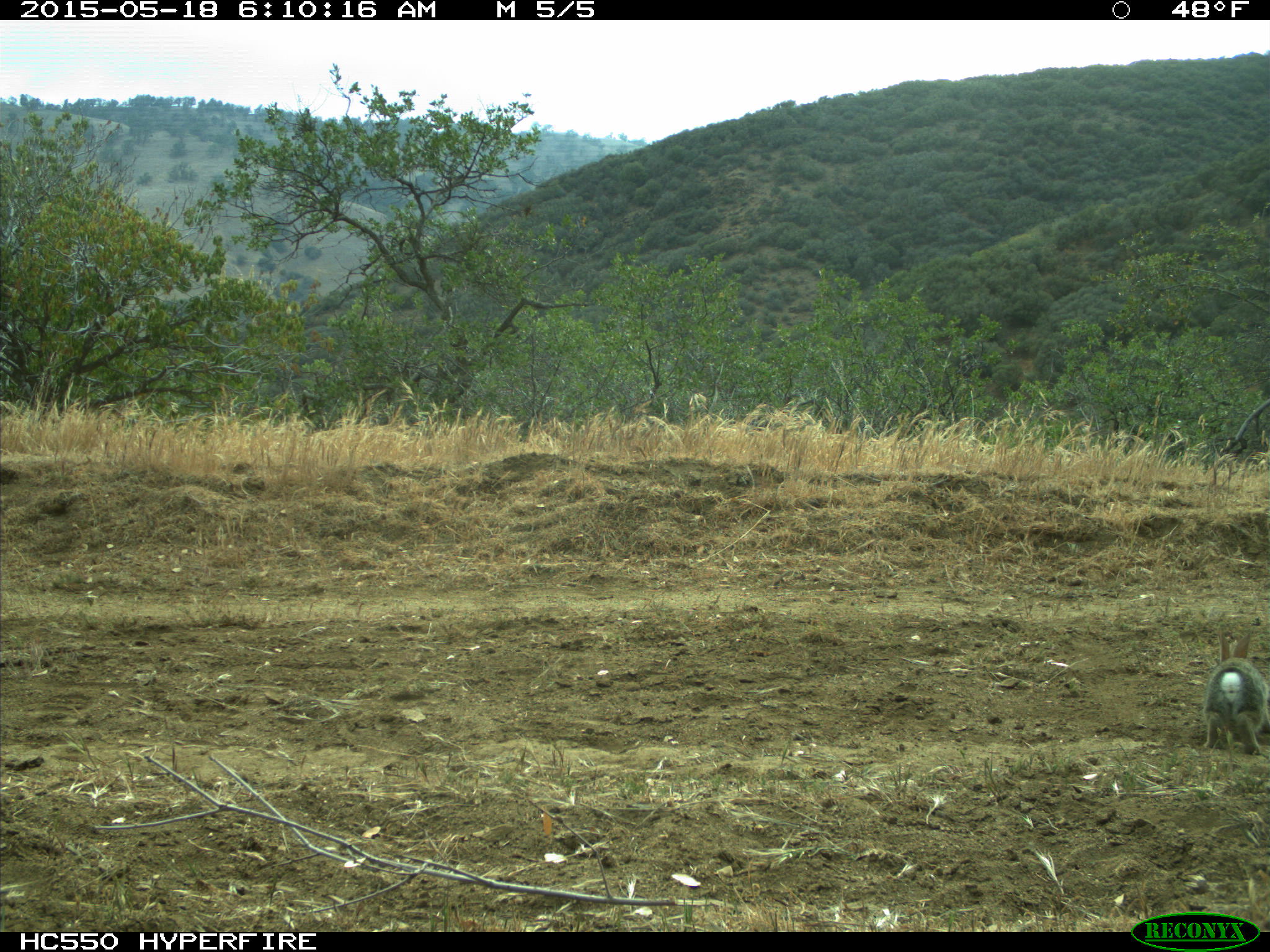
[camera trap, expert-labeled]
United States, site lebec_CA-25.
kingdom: Animalia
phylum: Chordata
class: Mammalia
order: Lagomorpha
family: Leporidae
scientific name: Leporidae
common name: rabbits and hares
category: unidentified rabbit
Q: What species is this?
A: Unidentified rabbit (rabbits and hares) (Leporidae).